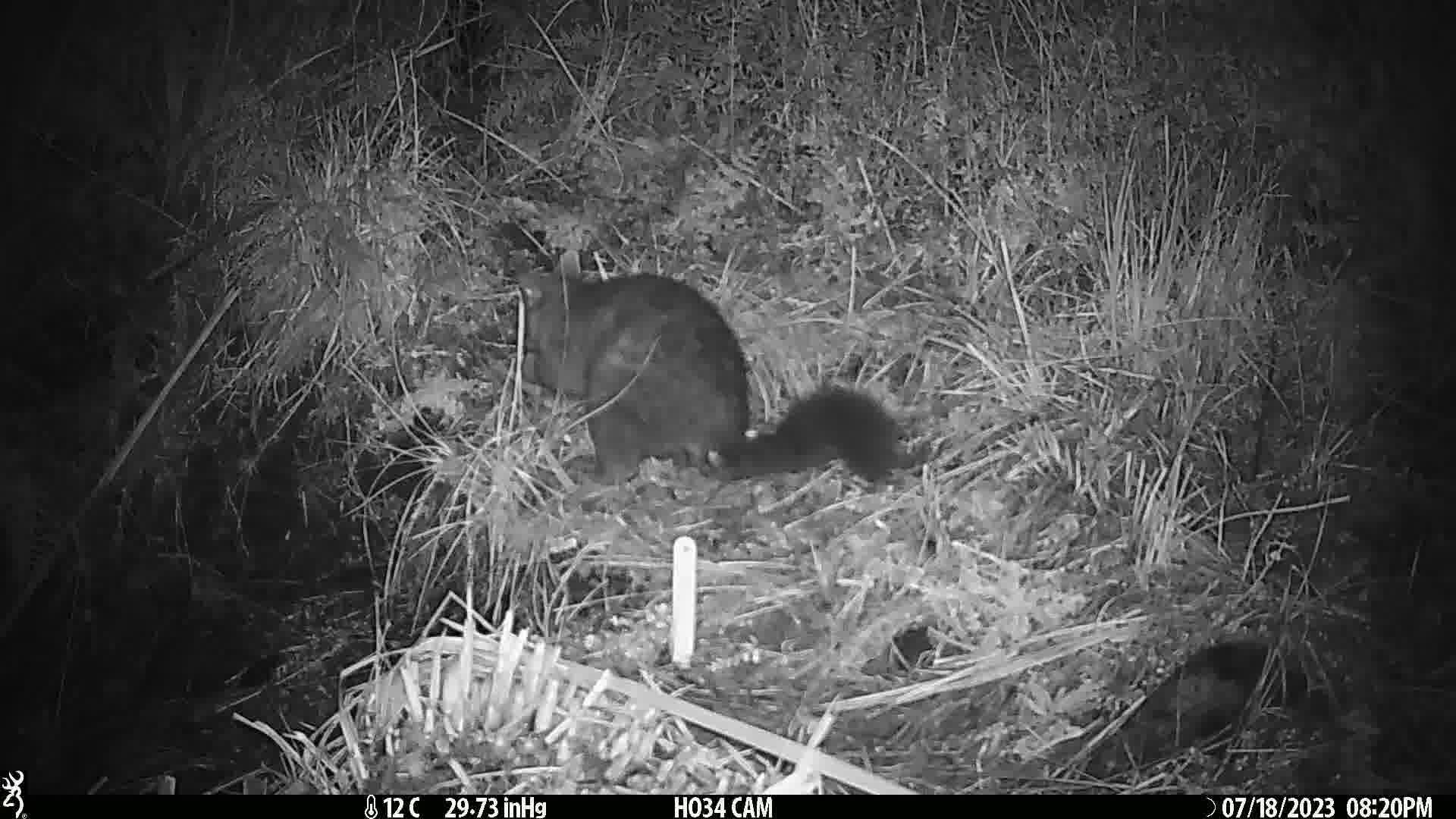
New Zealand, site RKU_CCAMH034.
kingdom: Animalia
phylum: Chordata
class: Mammalia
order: Diprotodontia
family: Phalangeridae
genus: Trichosurus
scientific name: Trichosurus vulpecula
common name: common brushtail possum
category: possum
Possum (common brushtail possum) (Trichosurus vulpecula).